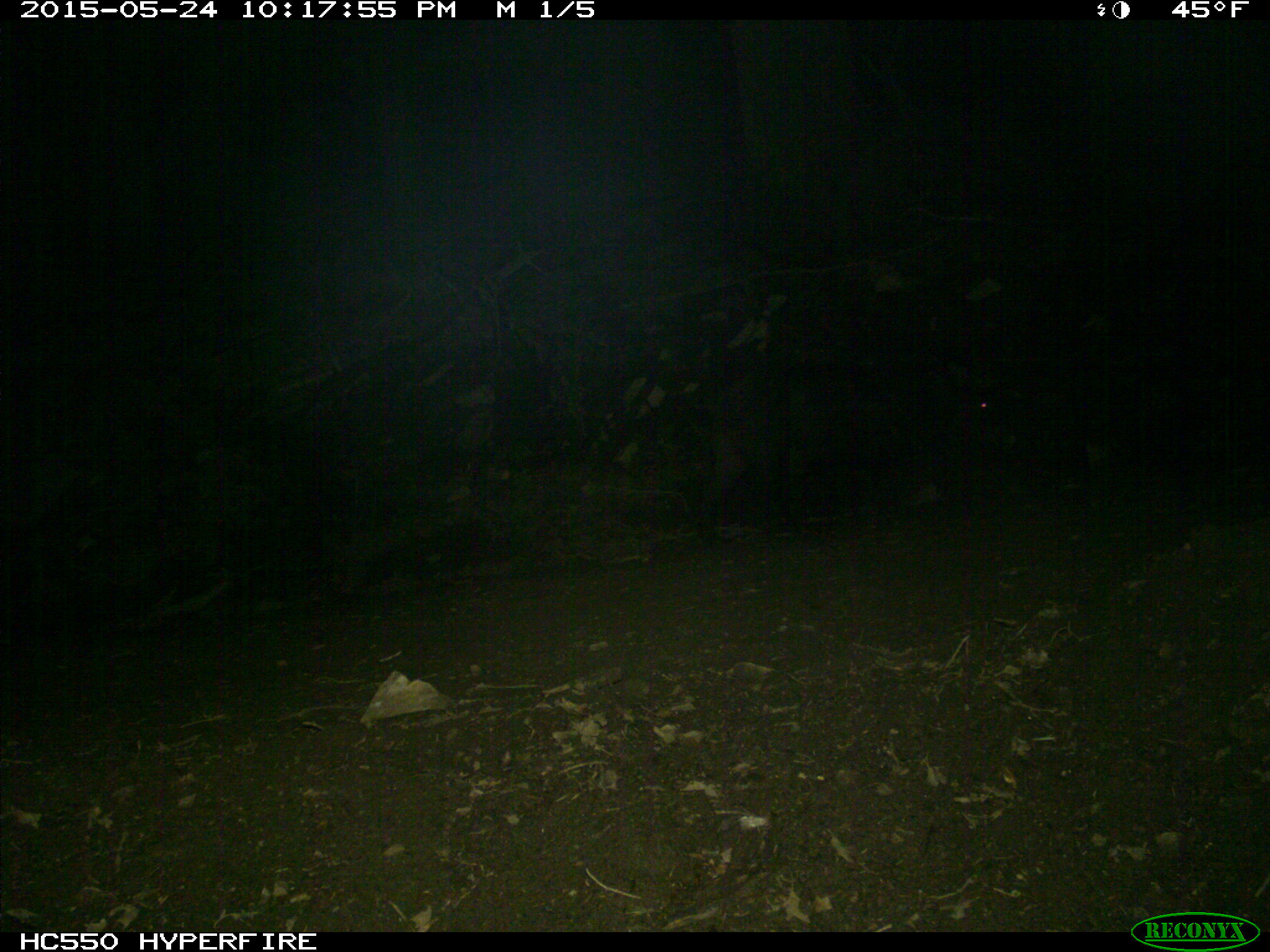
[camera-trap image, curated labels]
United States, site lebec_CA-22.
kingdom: Animalia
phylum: Chordata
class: Mammalia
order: Artiodactyla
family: Suidae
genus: Sus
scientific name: Sus scrofa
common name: wild boar